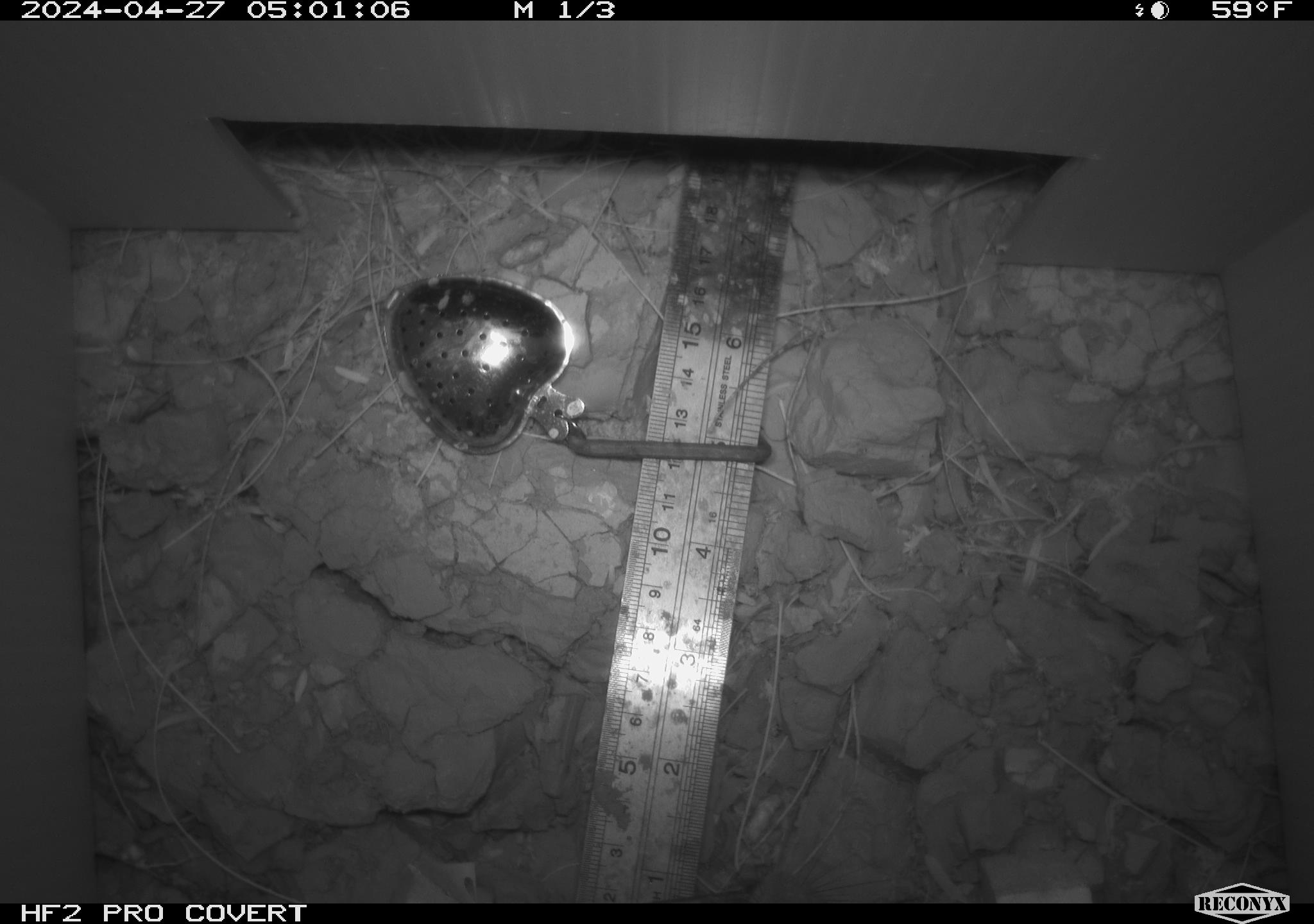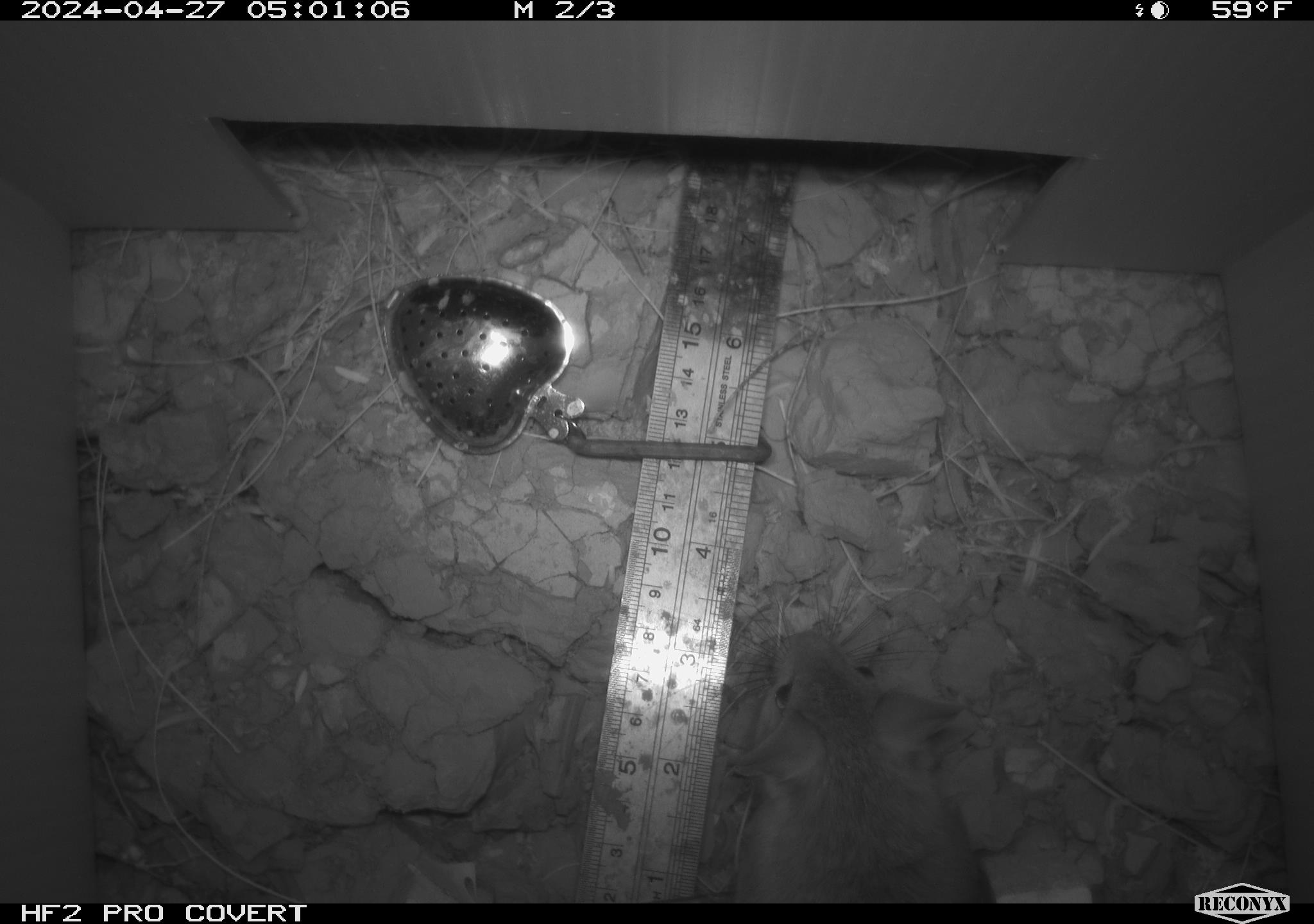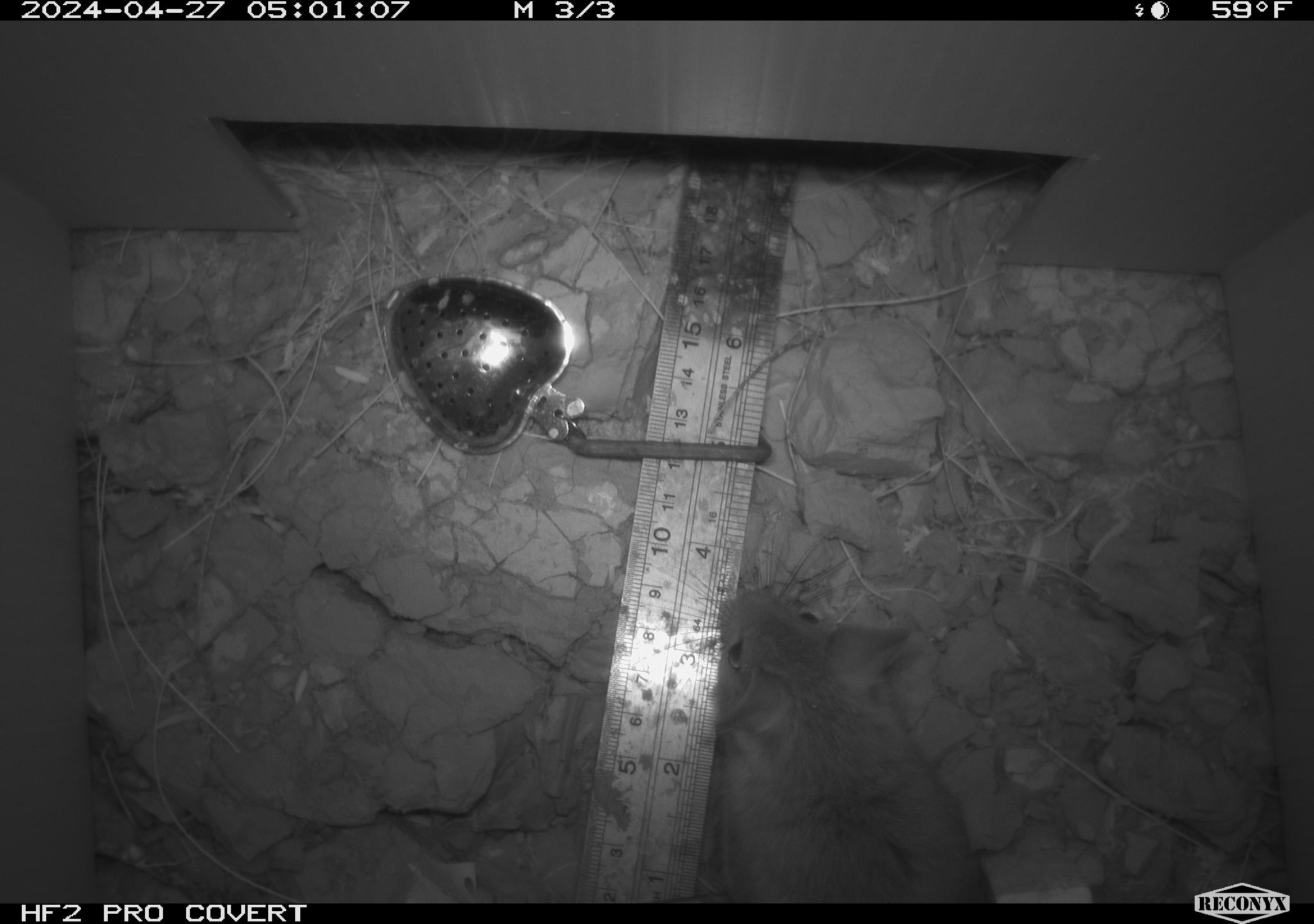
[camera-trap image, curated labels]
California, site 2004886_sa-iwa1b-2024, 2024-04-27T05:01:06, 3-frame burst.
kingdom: Animalia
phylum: Chordata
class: Mammalia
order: Rodentia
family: Cricetidae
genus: Neotoma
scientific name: Neotoma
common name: pack rat or woodrat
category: neotoma species